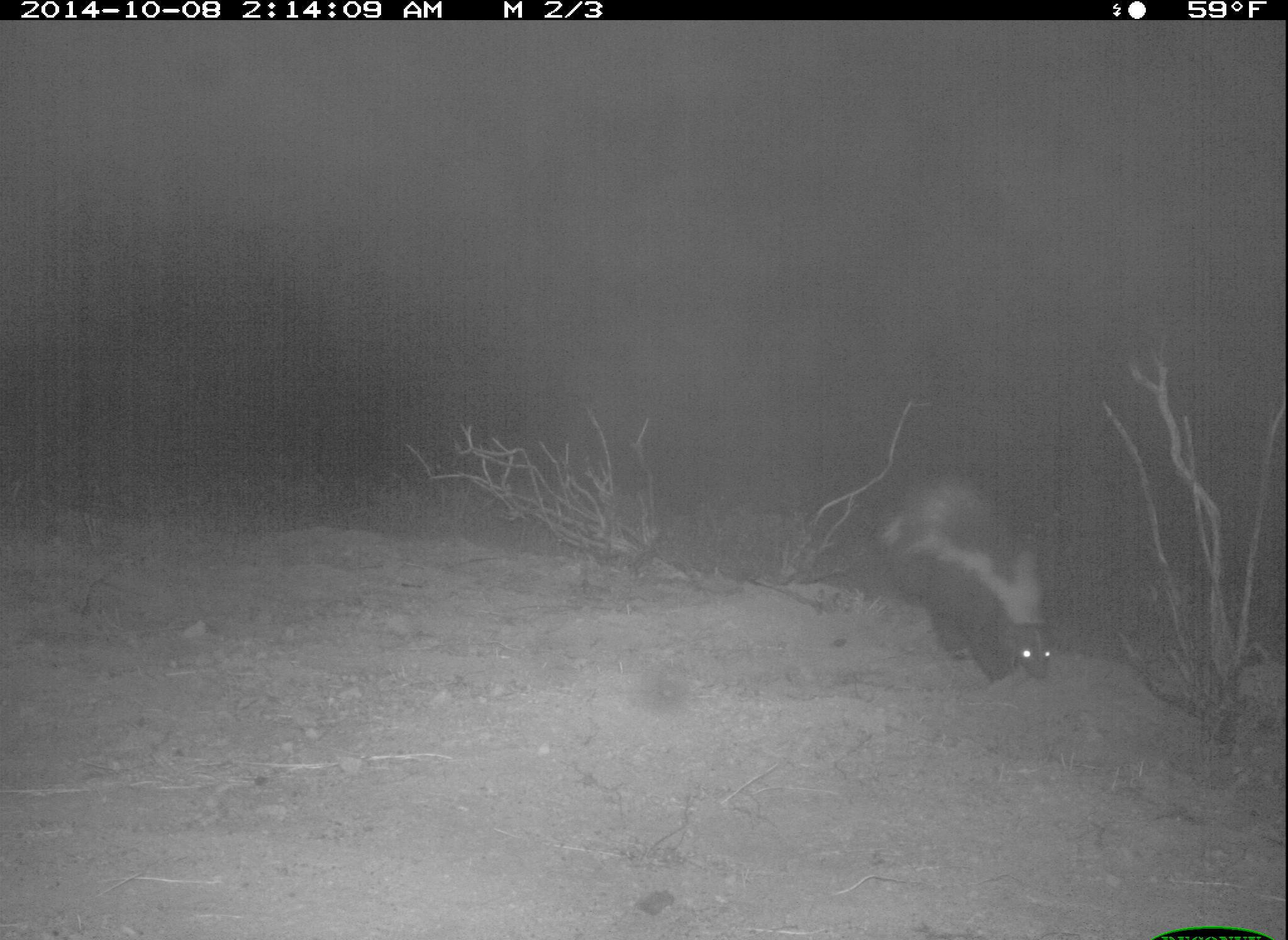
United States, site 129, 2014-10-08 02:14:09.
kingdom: Animalia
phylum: Chordata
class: Mammalia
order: Carnivora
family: Mephitidae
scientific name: Mephitidae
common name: skunk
Skunk (Mephitidae).